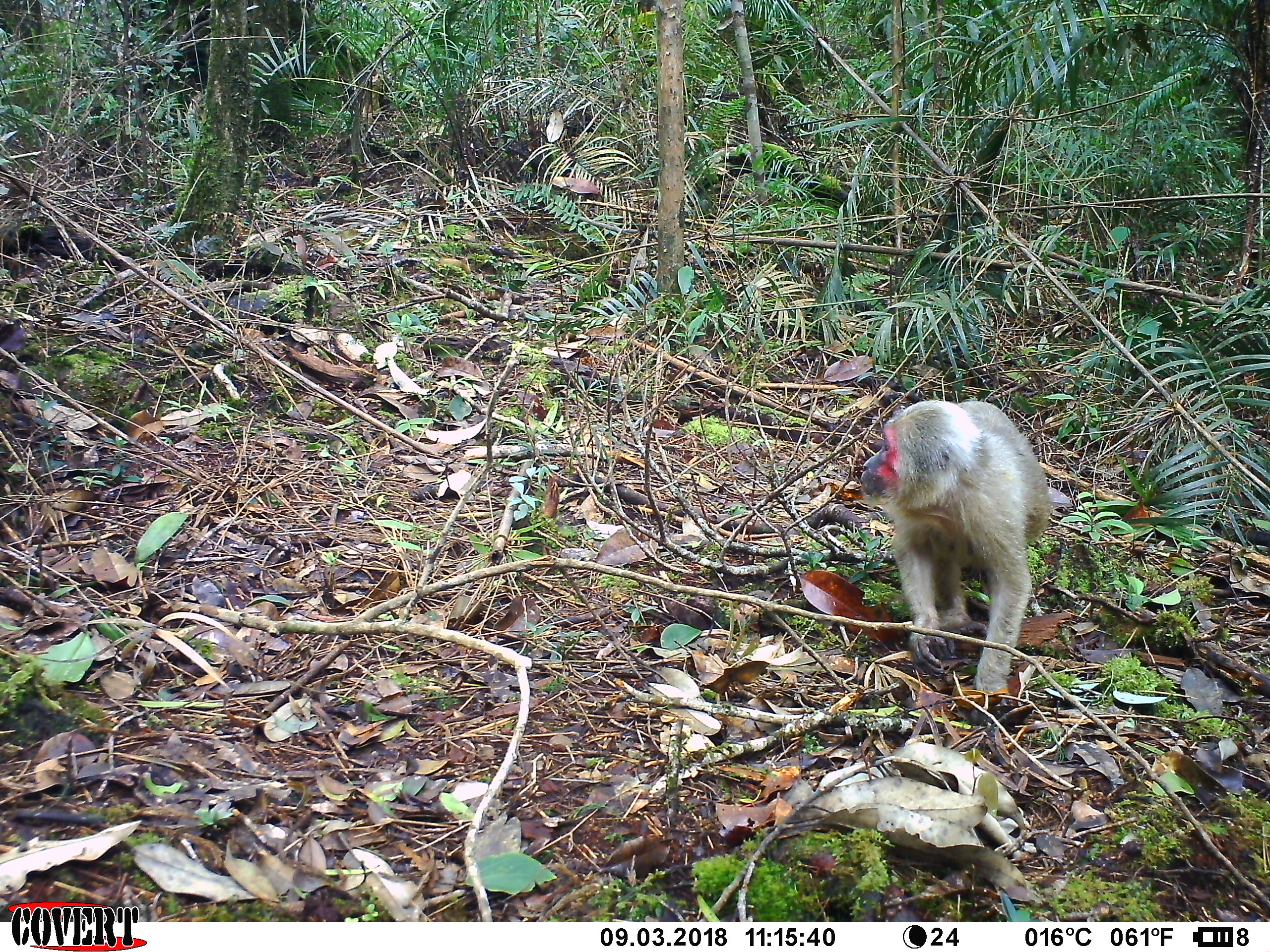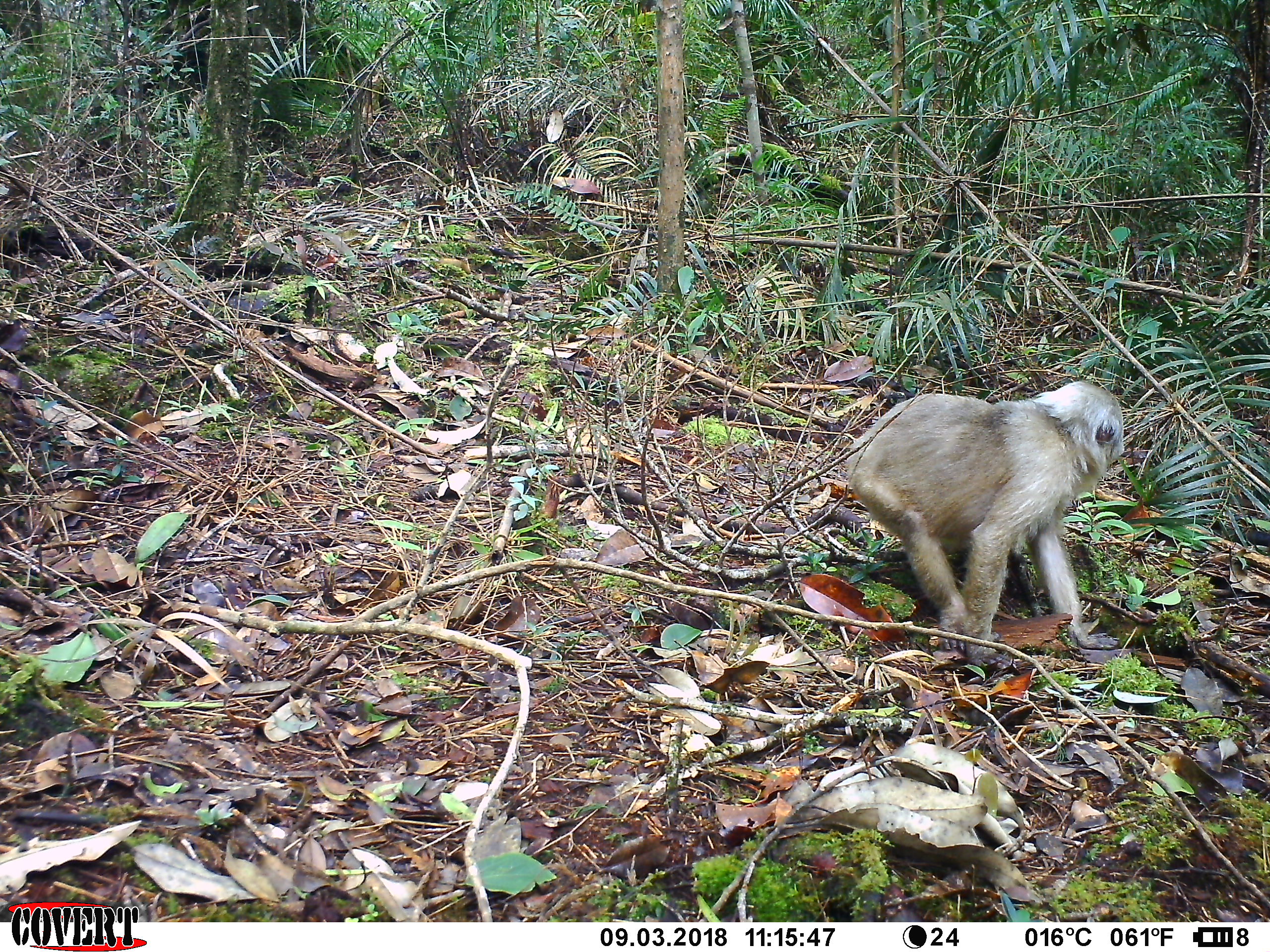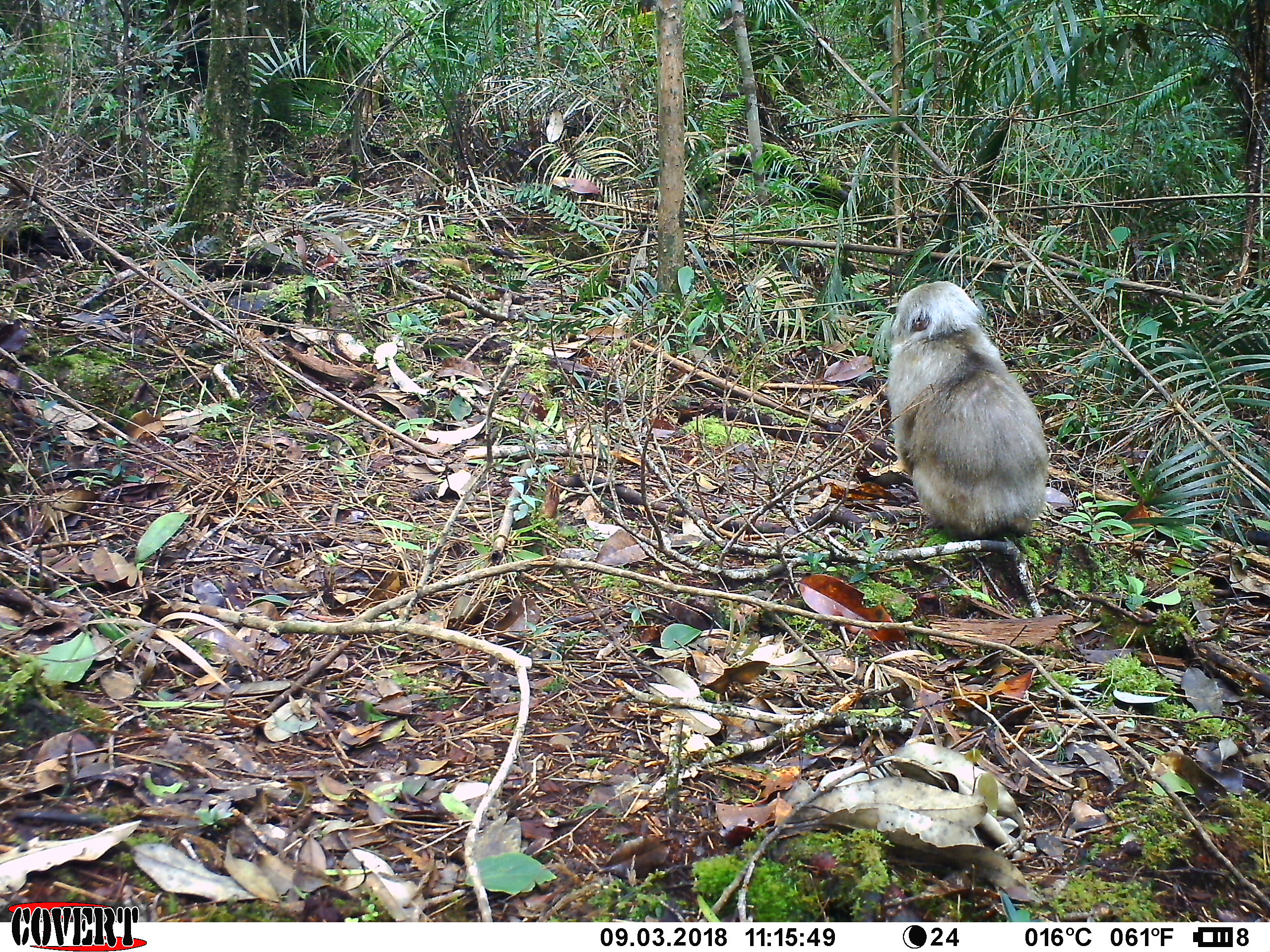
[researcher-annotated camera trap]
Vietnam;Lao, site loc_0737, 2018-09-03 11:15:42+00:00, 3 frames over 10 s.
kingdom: Animalia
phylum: Chordata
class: Mammalia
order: Primates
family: Cercopithecidae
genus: Macaca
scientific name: Macaca arctoides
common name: stump-tailed macaque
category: stump tailed macaque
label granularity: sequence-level